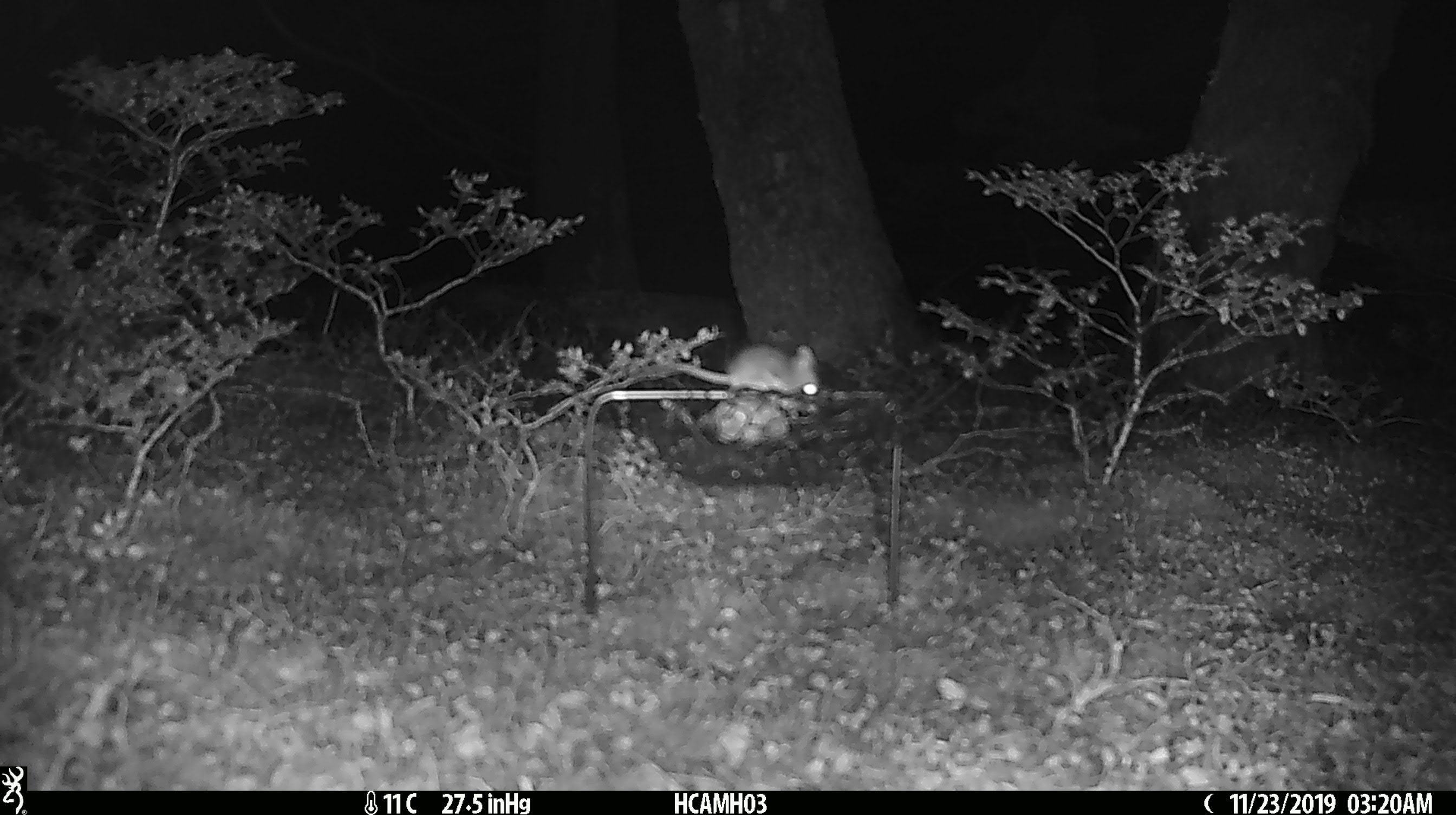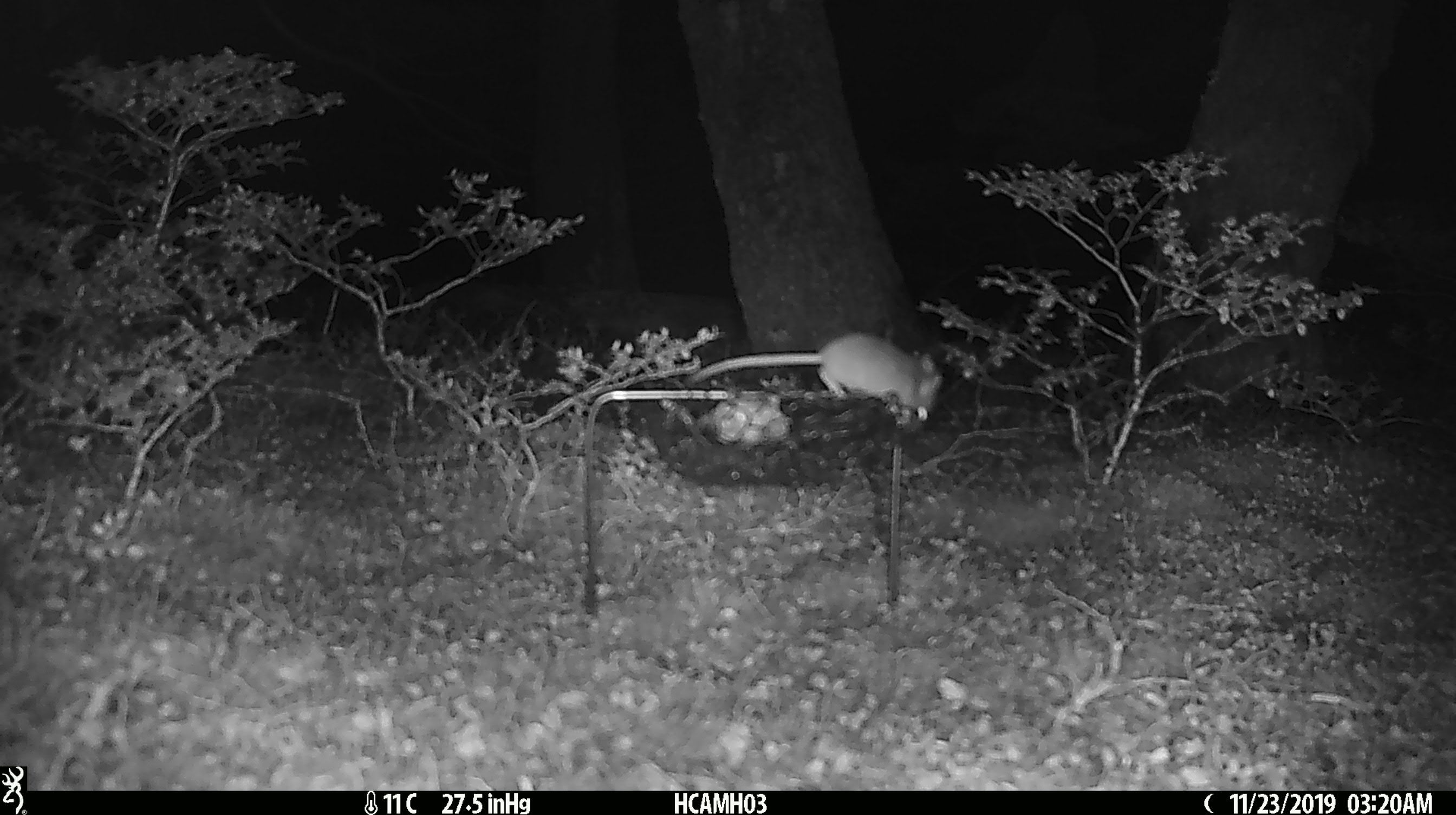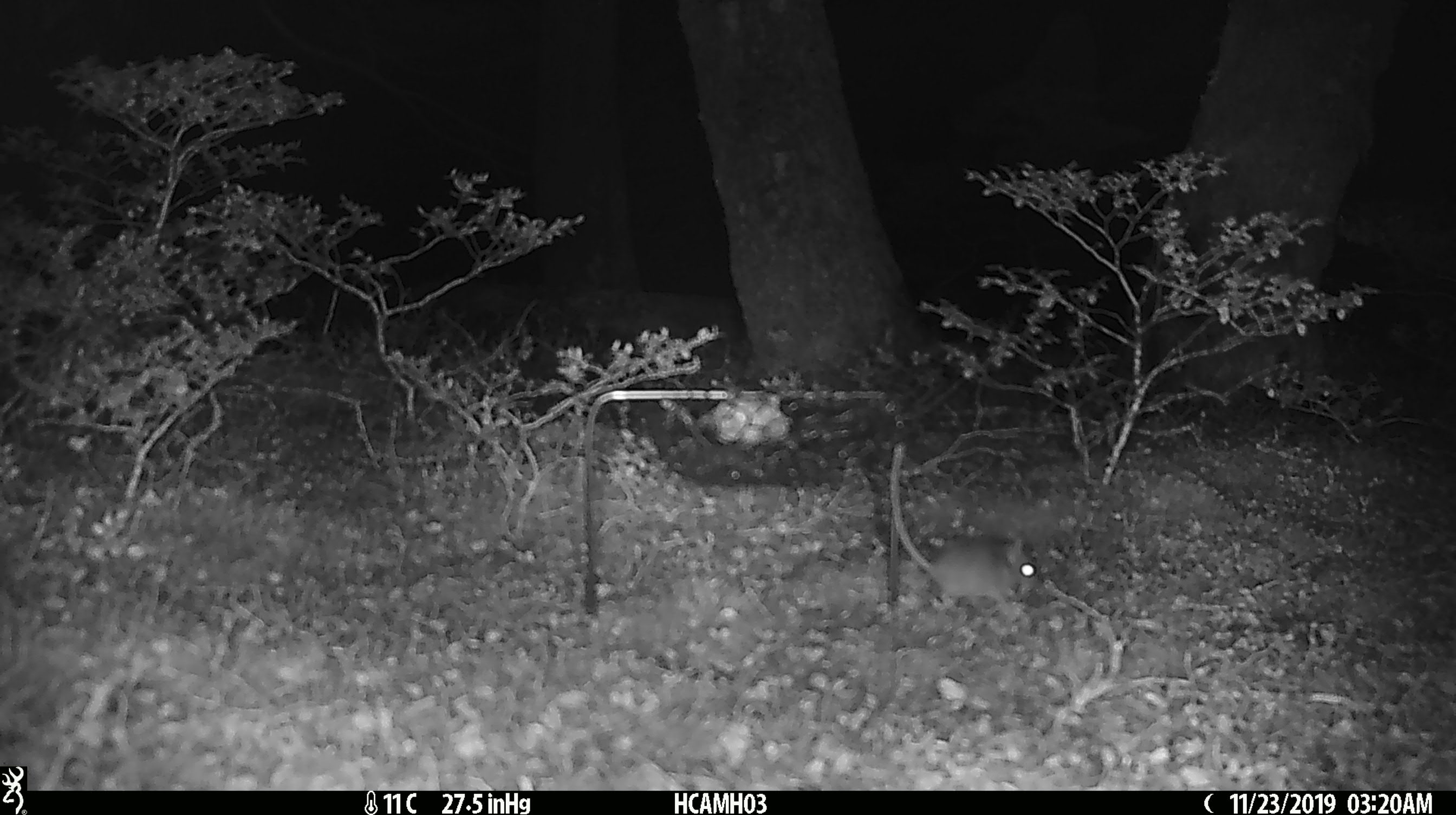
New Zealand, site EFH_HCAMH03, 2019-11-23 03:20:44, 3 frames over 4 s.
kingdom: Animalia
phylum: Chordata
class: Mammalia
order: Rodentia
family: Muridae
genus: Mus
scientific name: Mus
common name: mouse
Mouse (Mus).